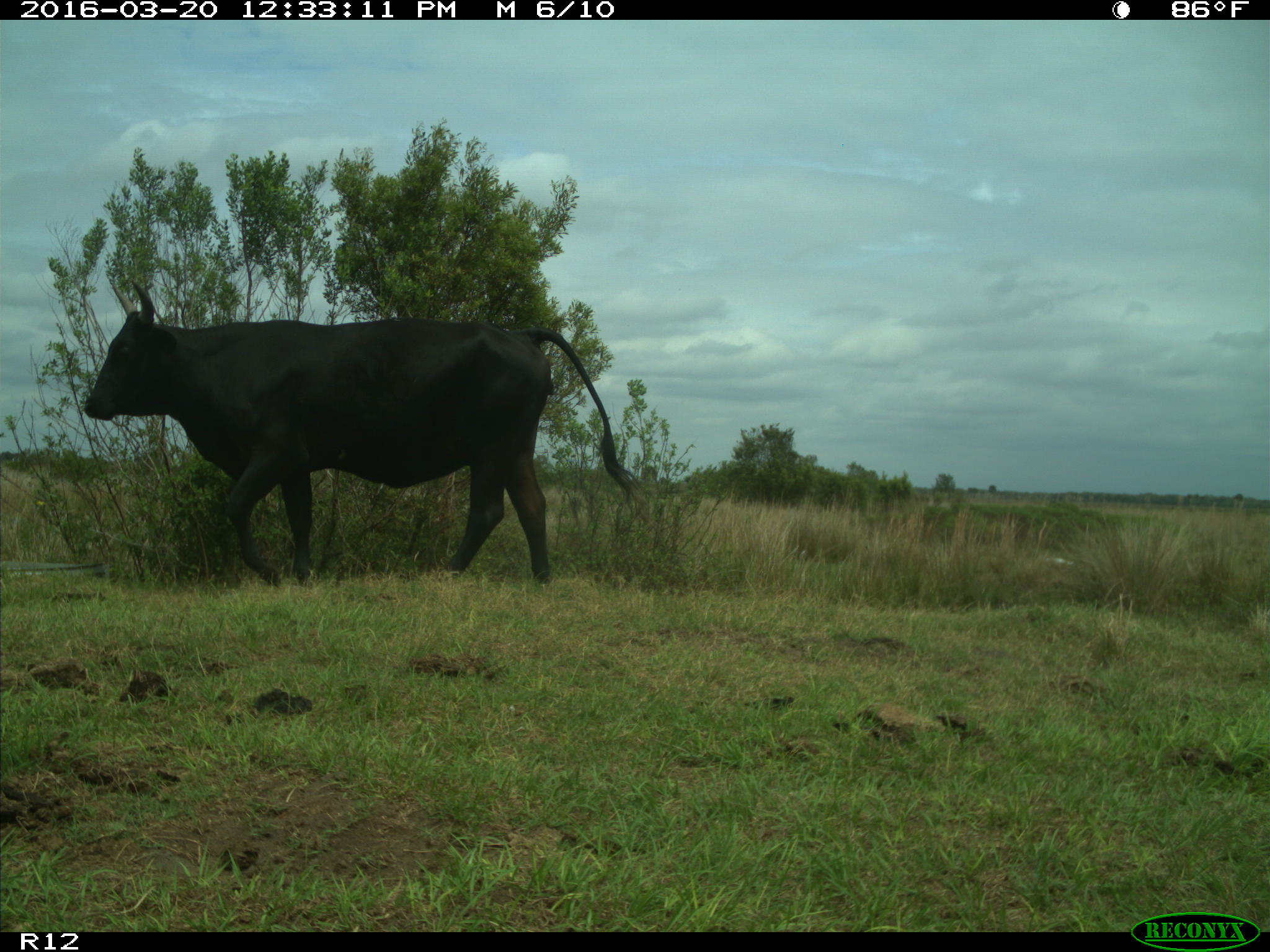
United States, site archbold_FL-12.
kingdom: Animalia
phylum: Chordata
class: Mammalia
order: Artiodactyla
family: Bovidae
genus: Bos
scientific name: Bos taurus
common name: domestic cow